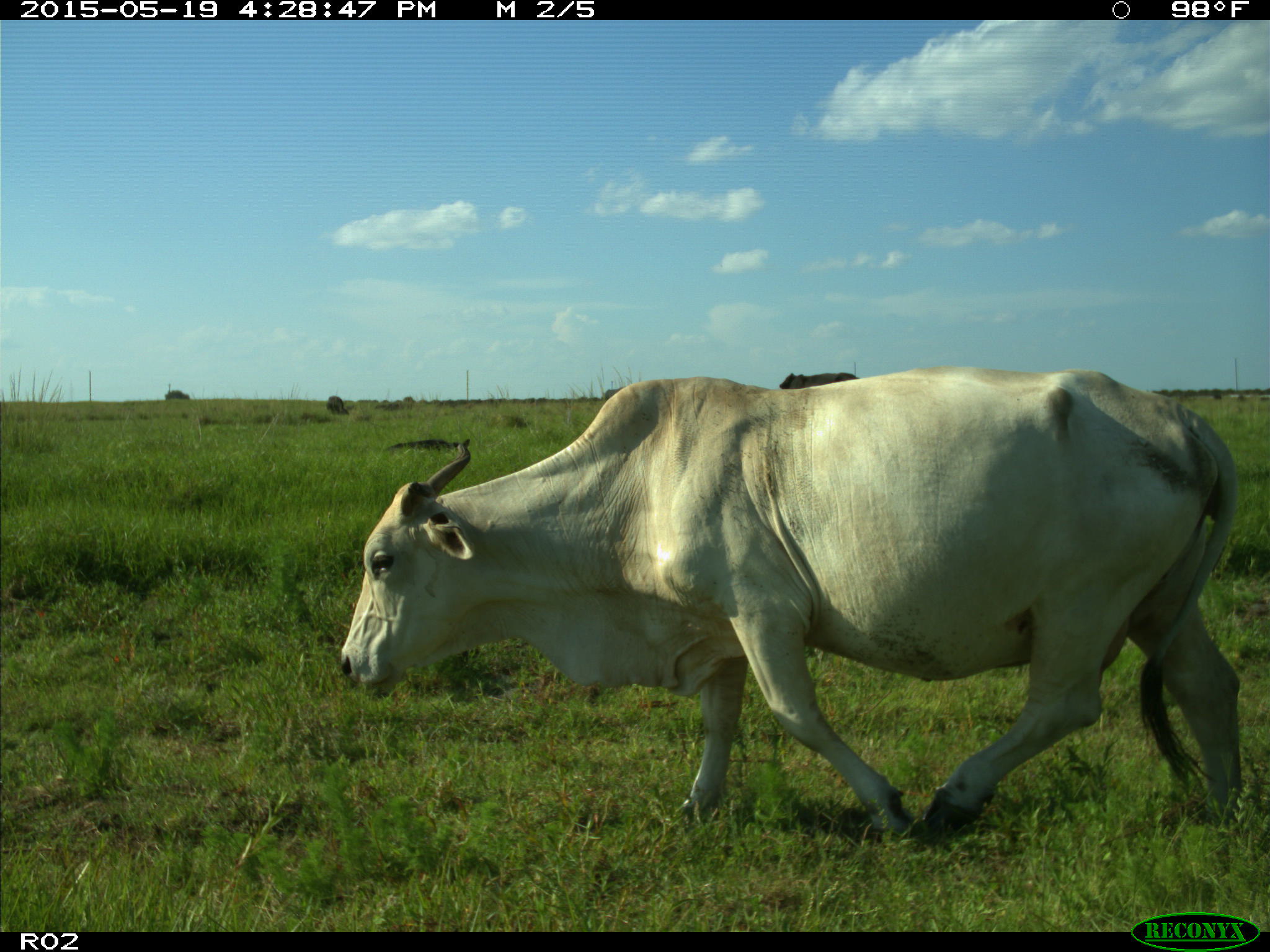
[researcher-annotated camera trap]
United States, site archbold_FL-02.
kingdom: Animalia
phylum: Chordata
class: Mammalia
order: Artiodactyla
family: Bovidae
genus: Bos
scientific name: Bos taurus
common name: domestic cow